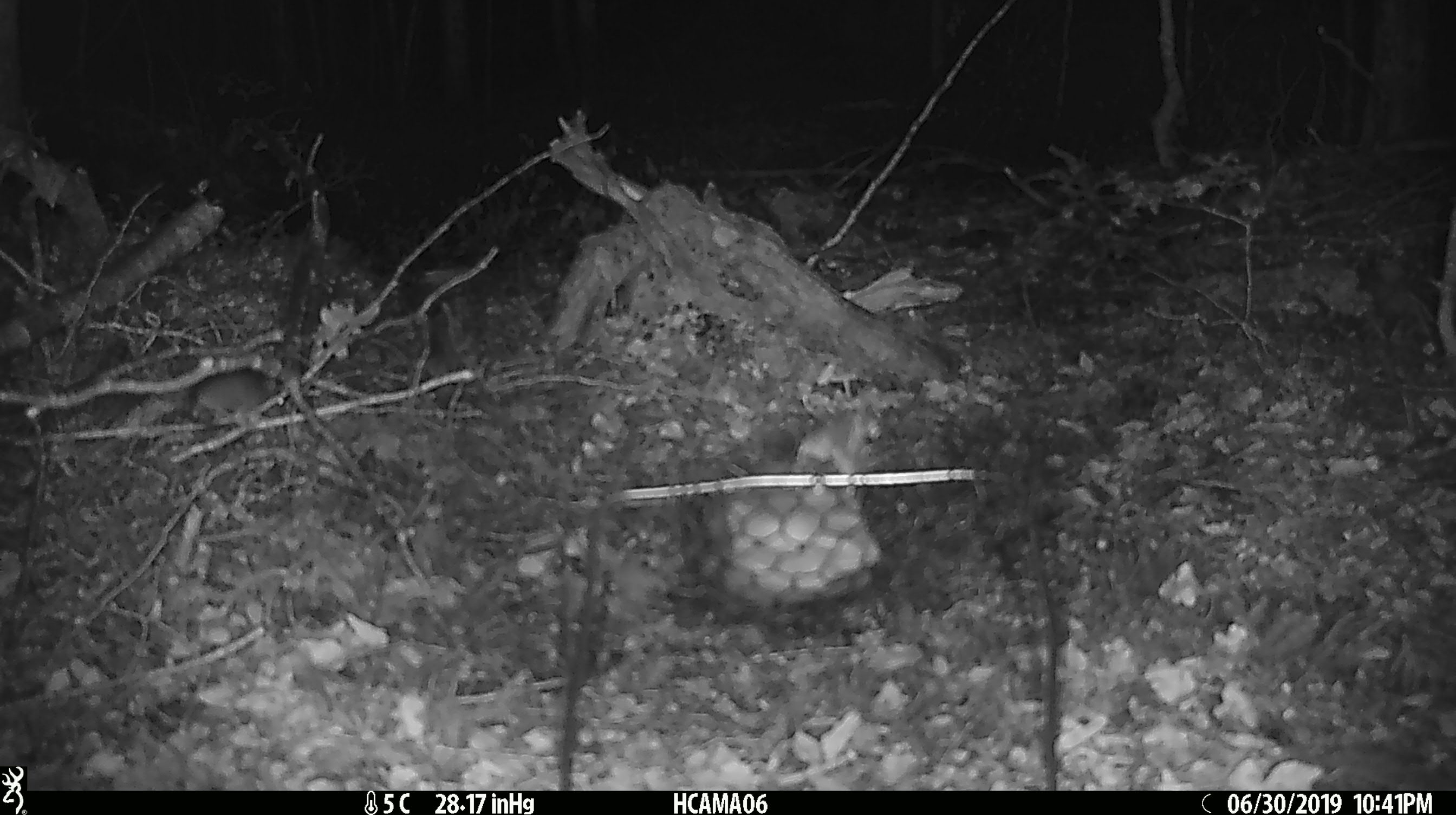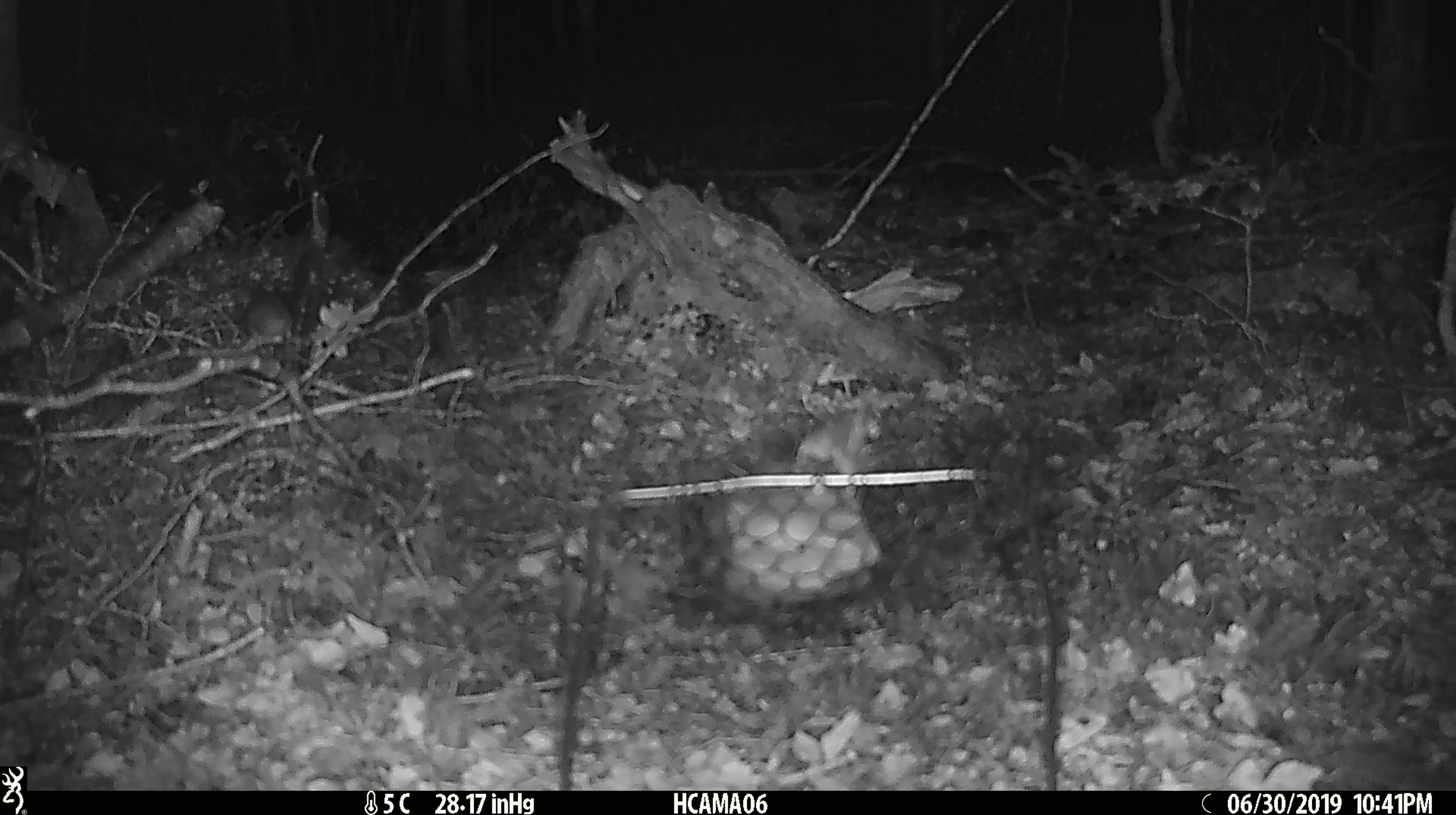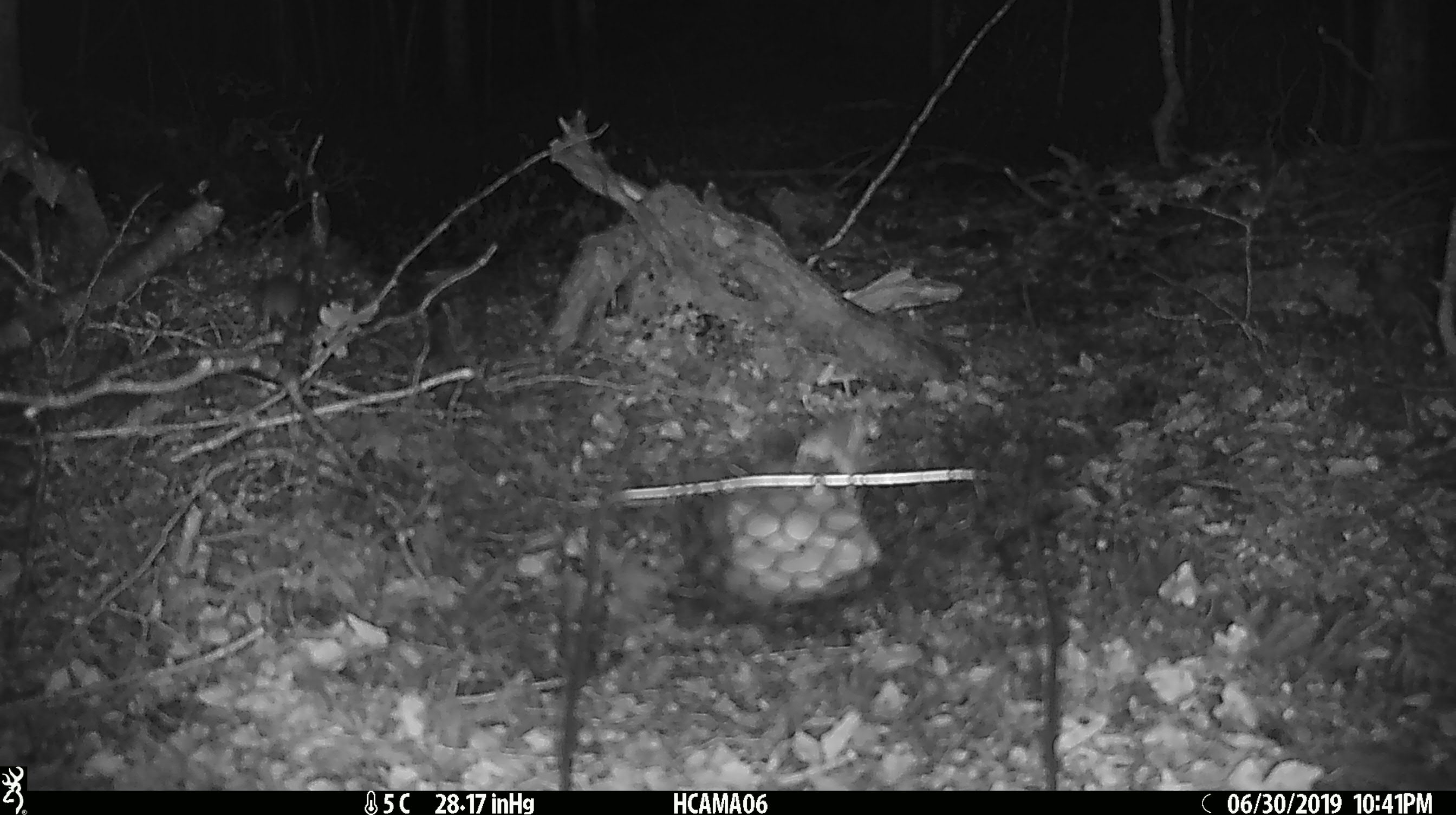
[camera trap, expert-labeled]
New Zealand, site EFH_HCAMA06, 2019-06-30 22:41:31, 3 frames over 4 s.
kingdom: Animalia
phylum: Chordata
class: Mammalia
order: Rodentia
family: Muridae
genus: Mus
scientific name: Mus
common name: mouse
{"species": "mouse (Mus)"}